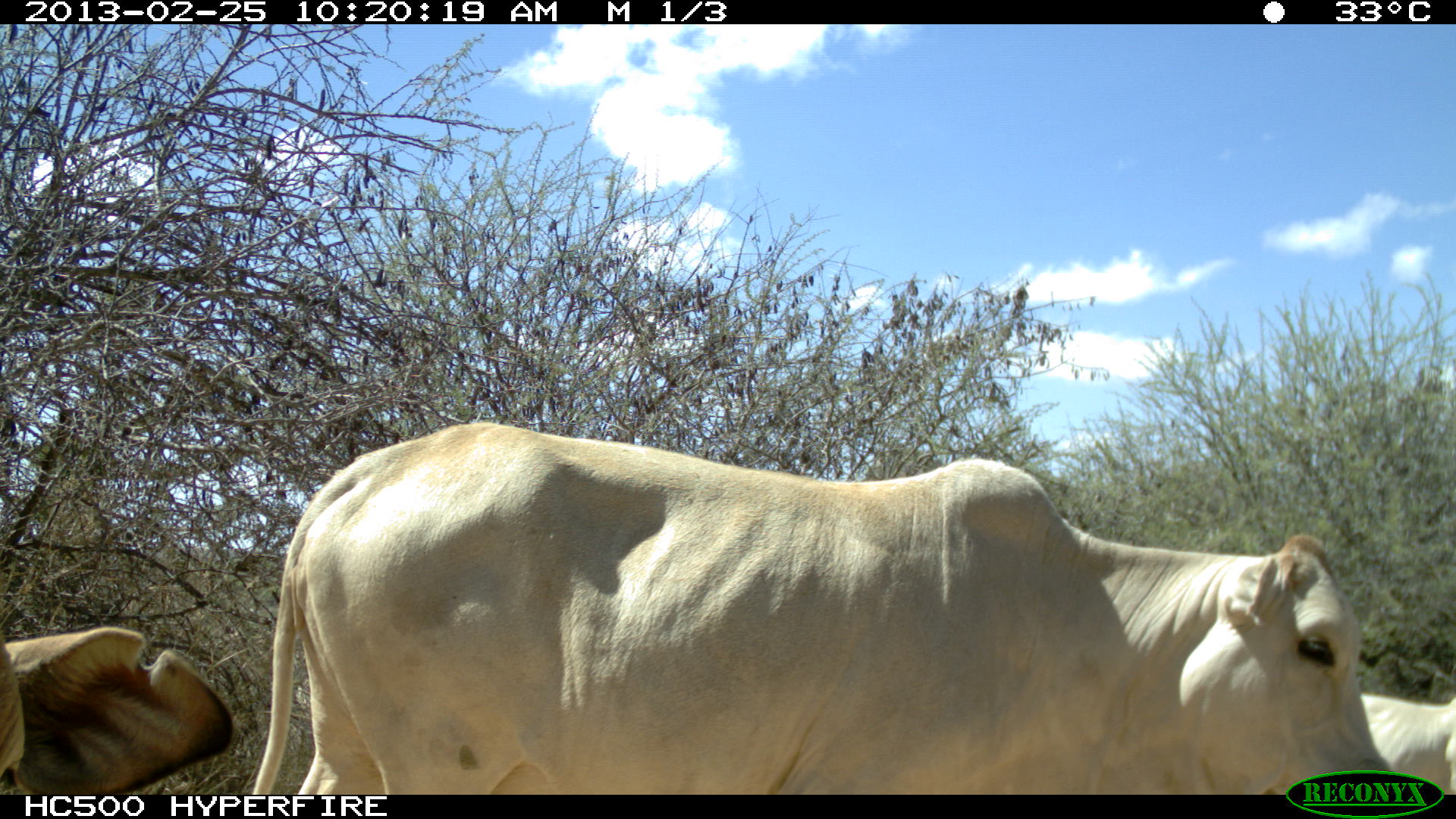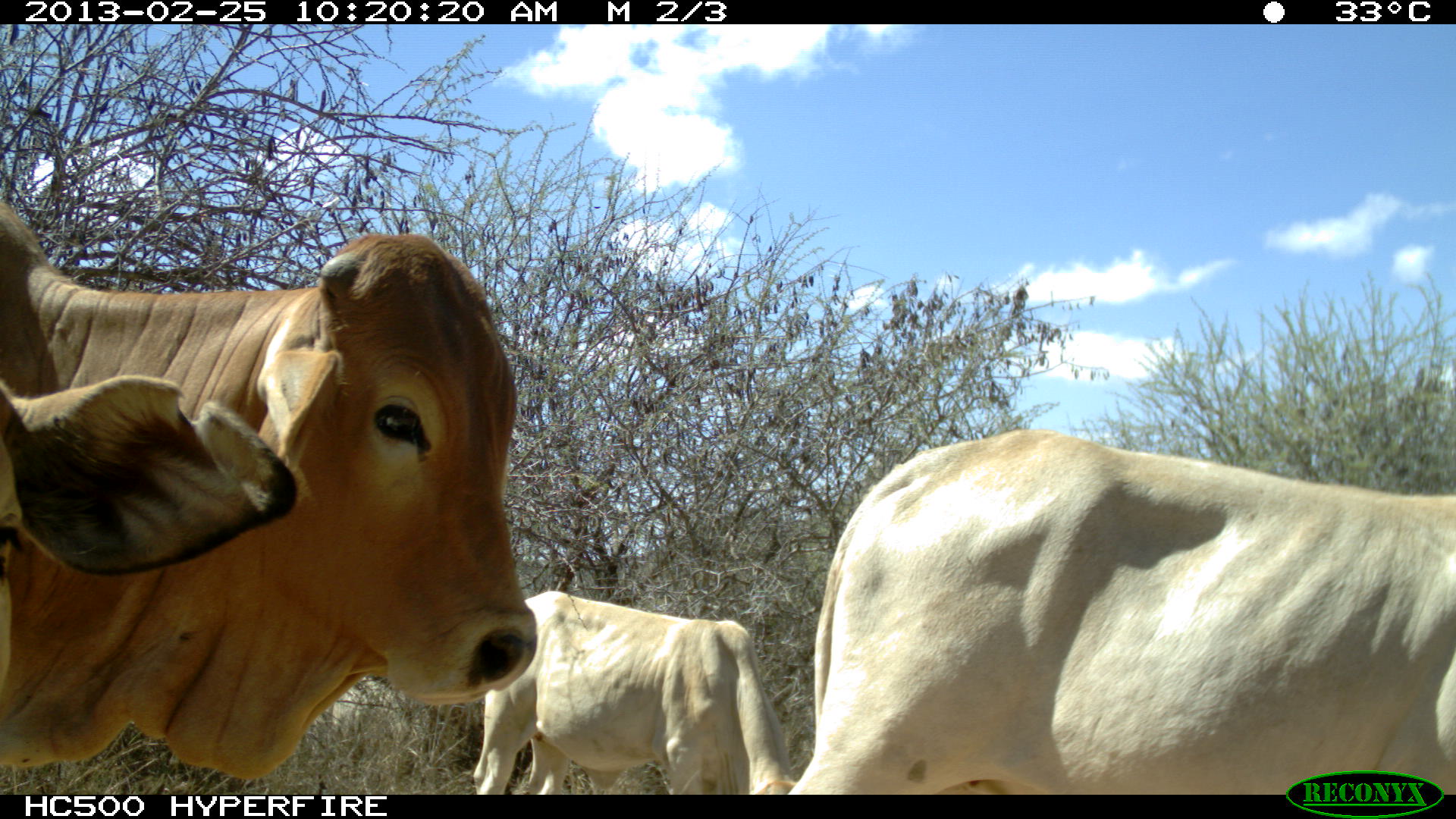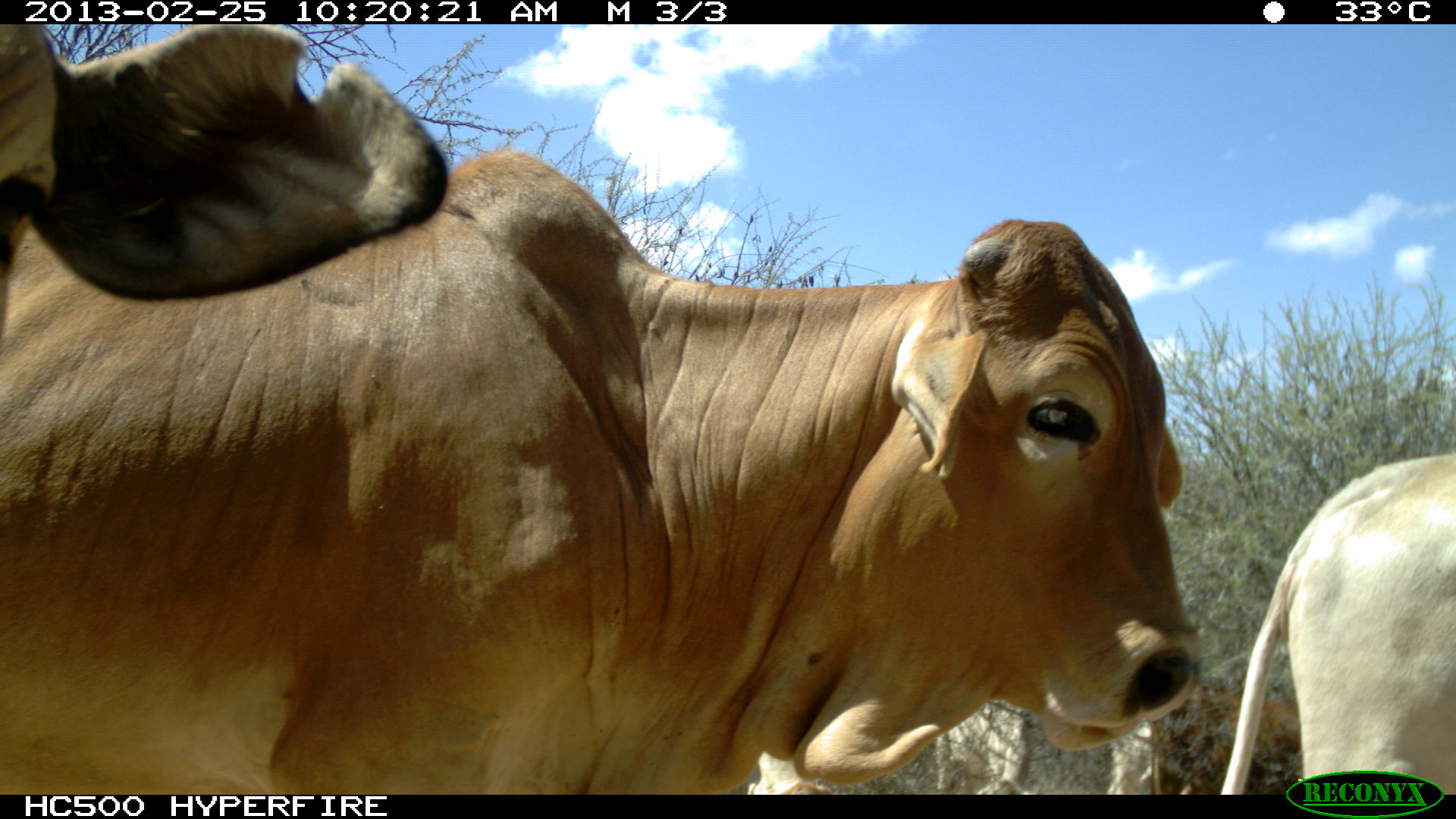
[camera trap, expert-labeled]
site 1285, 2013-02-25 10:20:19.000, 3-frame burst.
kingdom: Animalia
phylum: Chordata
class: Mammalia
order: Artiodactyla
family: Bovidae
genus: Bos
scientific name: Bos taurus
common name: domestic cattle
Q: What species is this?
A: Bos taurus (domestic cattle).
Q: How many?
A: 3.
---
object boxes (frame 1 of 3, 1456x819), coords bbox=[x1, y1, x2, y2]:
bos taurus: bbox=[250, 421, 1396, 794]; bbox=[0, 626, 236, 792]; bbox=[1357, 691, 1455, 793]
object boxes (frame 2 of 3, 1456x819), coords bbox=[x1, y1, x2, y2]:
bos taurus: bbox=[0, 201, 541, 775]; bbox=[800, 426, 1456, 794]; bbox=[0, 358, 300, 687]; bbox=[470, 586, 795, 794]